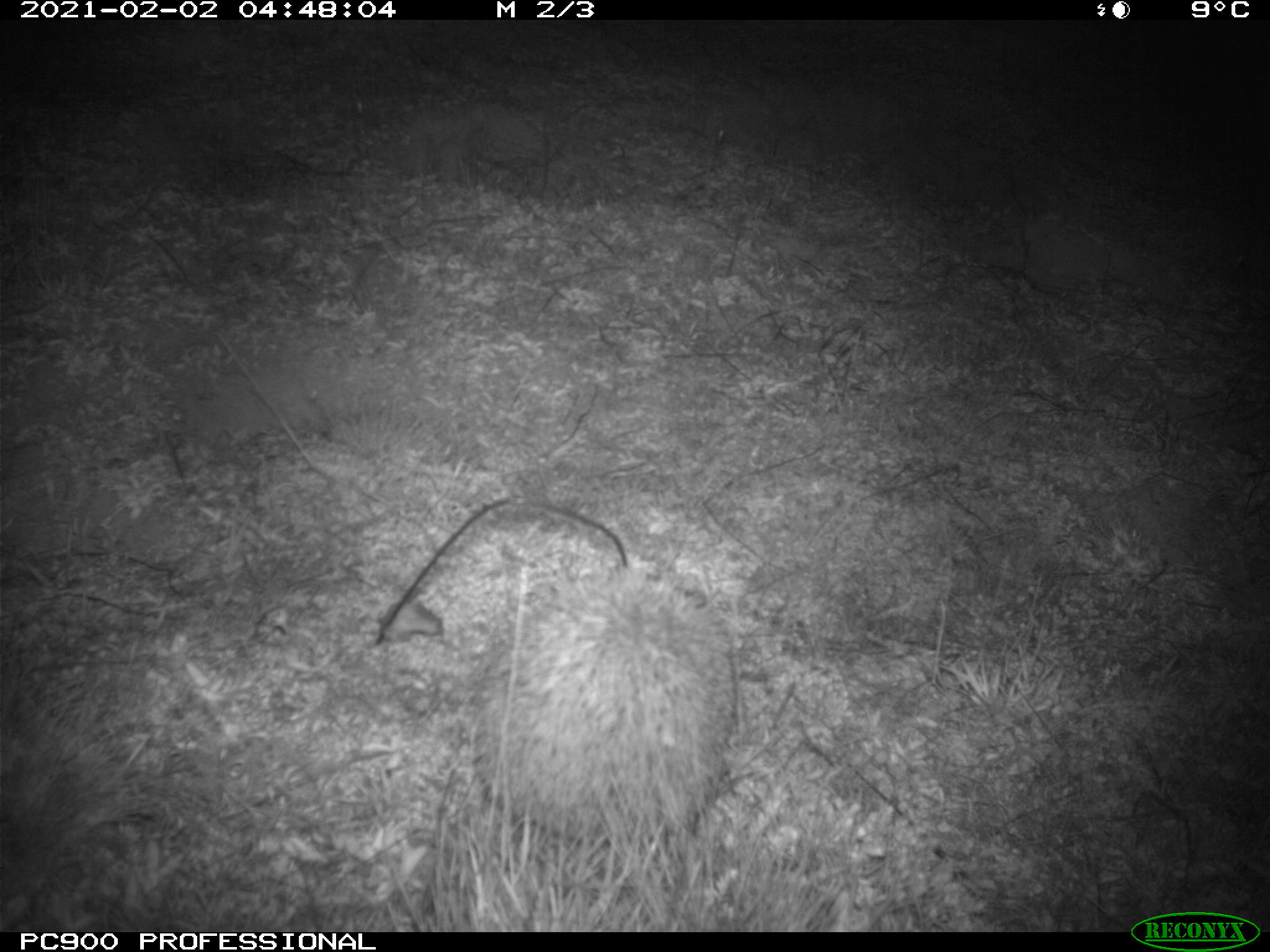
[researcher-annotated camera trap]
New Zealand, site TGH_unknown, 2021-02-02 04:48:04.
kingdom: Animalia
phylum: Chordata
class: Mammalia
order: Eulipotyphla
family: Erinaceidae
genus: Erinaceus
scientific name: Erinaceus europaeus europaeus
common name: european hedgehog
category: hedgehog